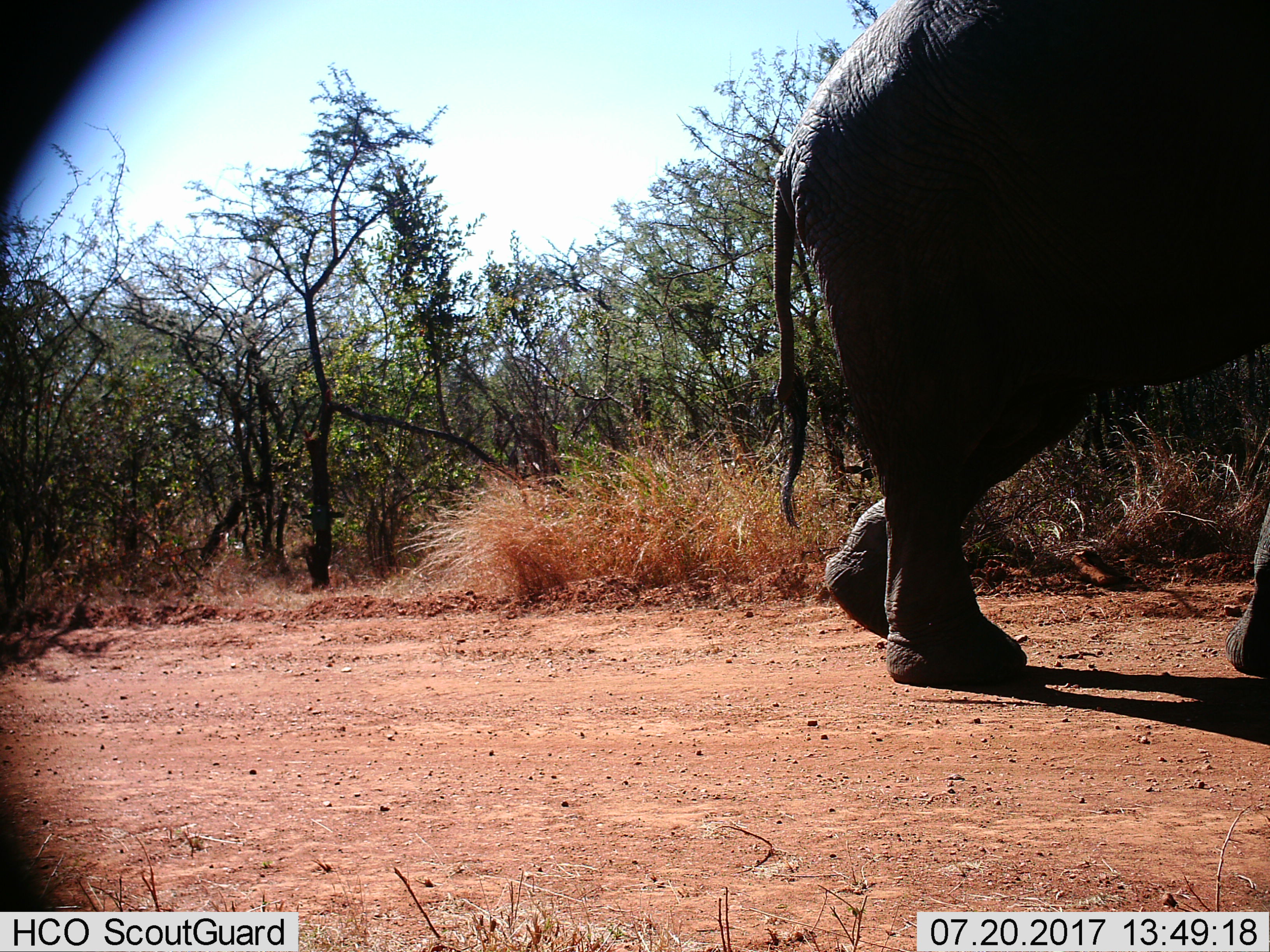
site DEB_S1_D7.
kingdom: Animalia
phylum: Chordata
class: Mammalia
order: Proboscidea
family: Elephantidae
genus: Loxodonta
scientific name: Loxodonta africana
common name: african bush elephant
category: elephant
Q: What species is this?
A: Elephant (african bush elephant) (Loxodonta africana).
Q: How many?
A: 1.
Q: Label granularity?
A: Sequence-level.